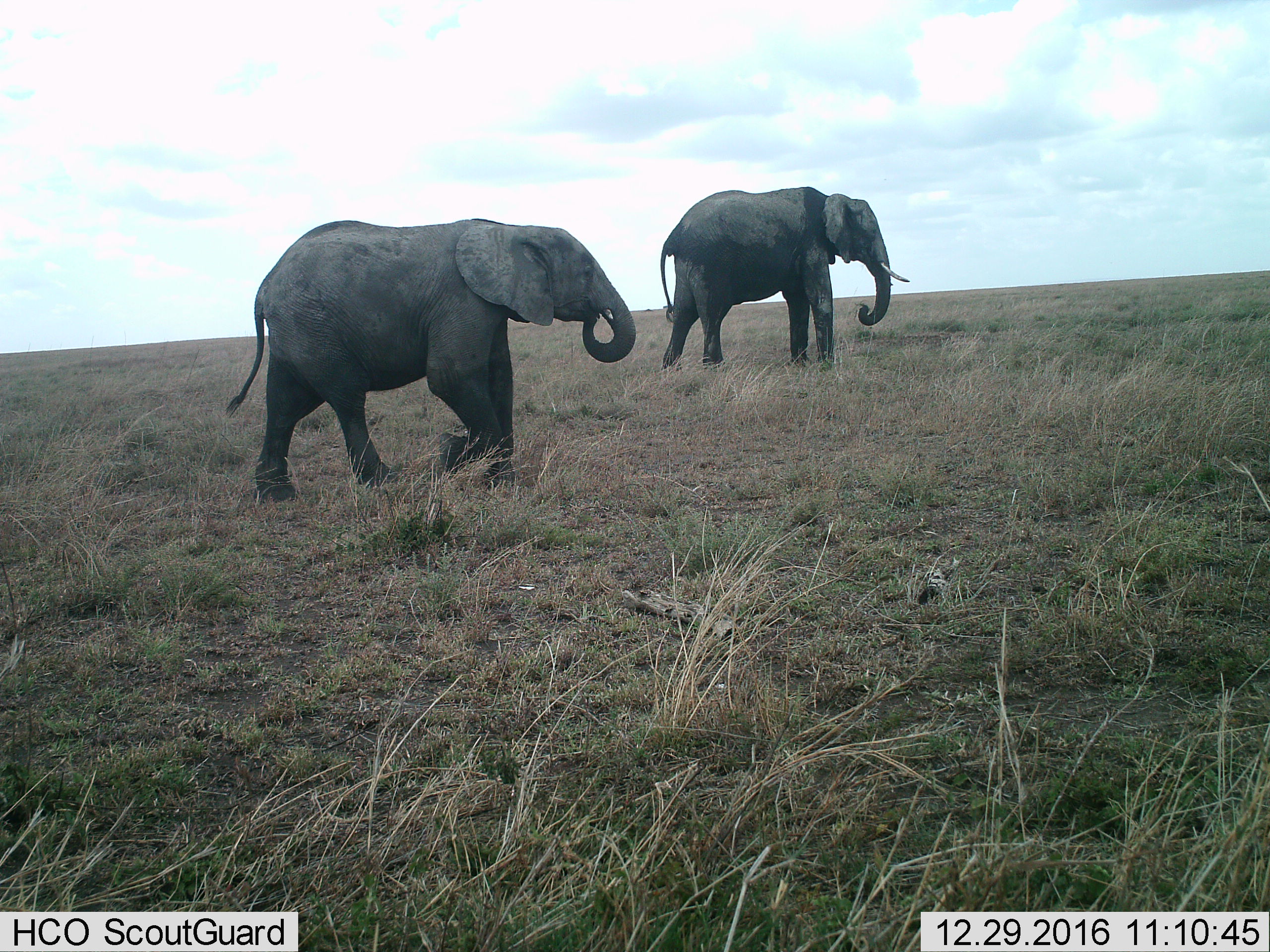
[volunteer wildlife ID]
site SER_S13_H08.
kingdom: Animalia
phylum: Chordata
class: Mammalia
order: Proboscidea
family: Elephantidae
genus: Loxodonta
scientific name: Loxodonta africana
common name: african bush elephant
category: elephant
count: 2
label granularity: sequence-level